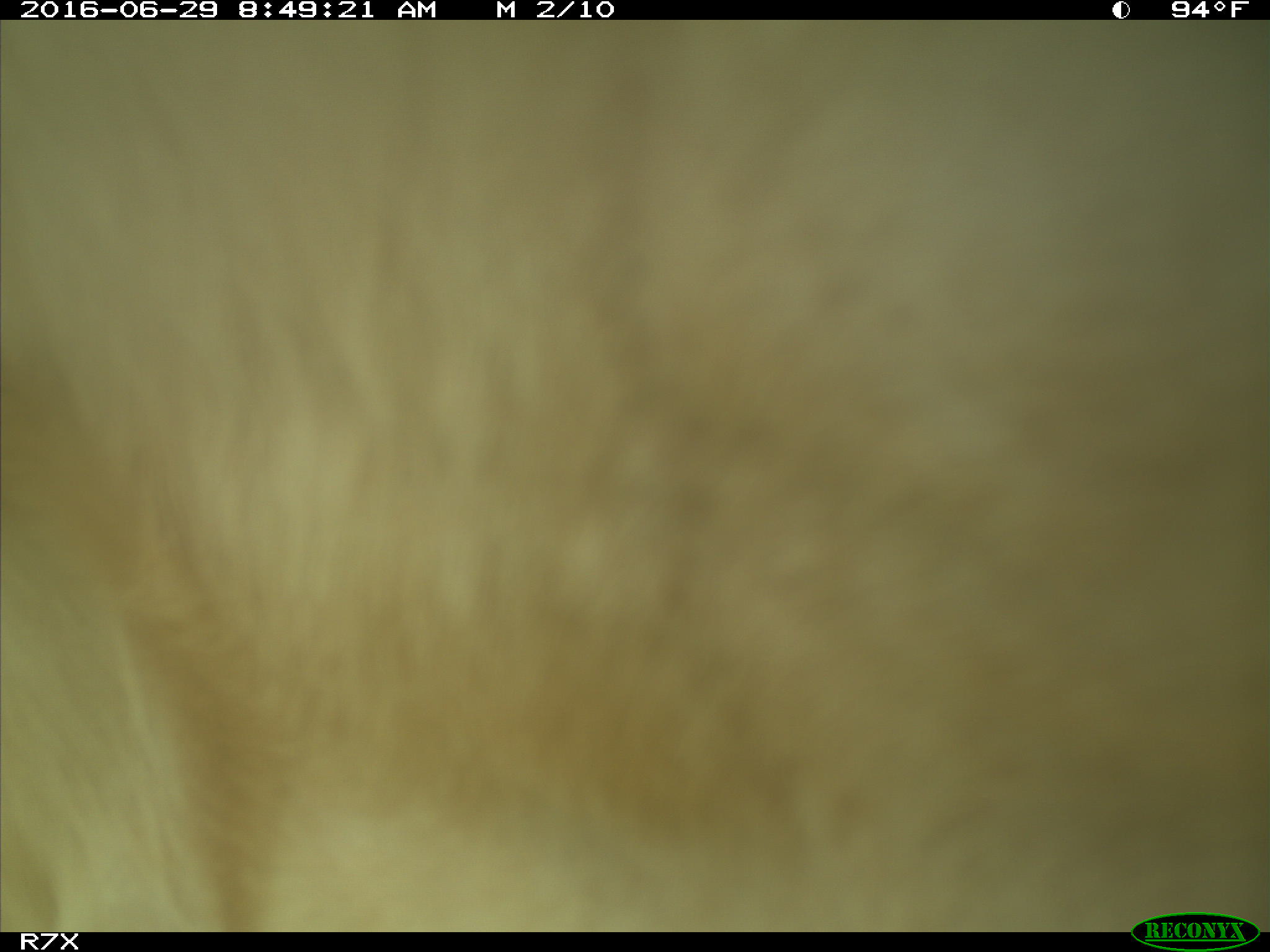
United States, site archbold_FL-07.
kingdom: Animalia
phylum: Chordata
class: Mammalia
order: Artiodactyla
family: Bovidae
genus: Bos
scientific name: Bos taurus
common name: domestic cow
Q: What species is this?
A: Bos taurus (domestic cow).